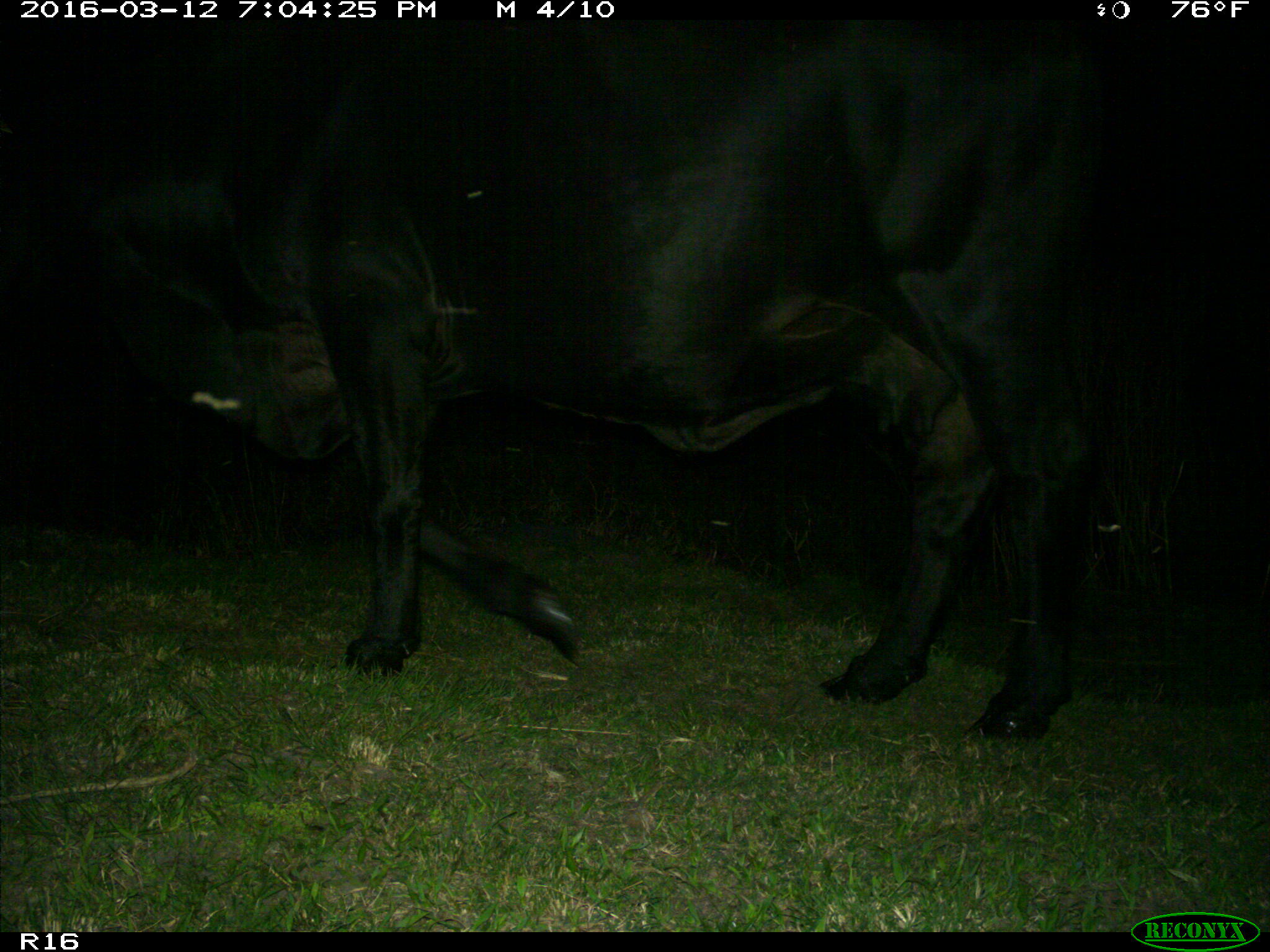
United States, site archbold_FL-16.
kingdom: Animalia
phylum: Chordata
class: Mammalia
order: Artiodactyla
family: Bovidae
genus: Bos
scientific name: Bos taurus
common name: domestic cow